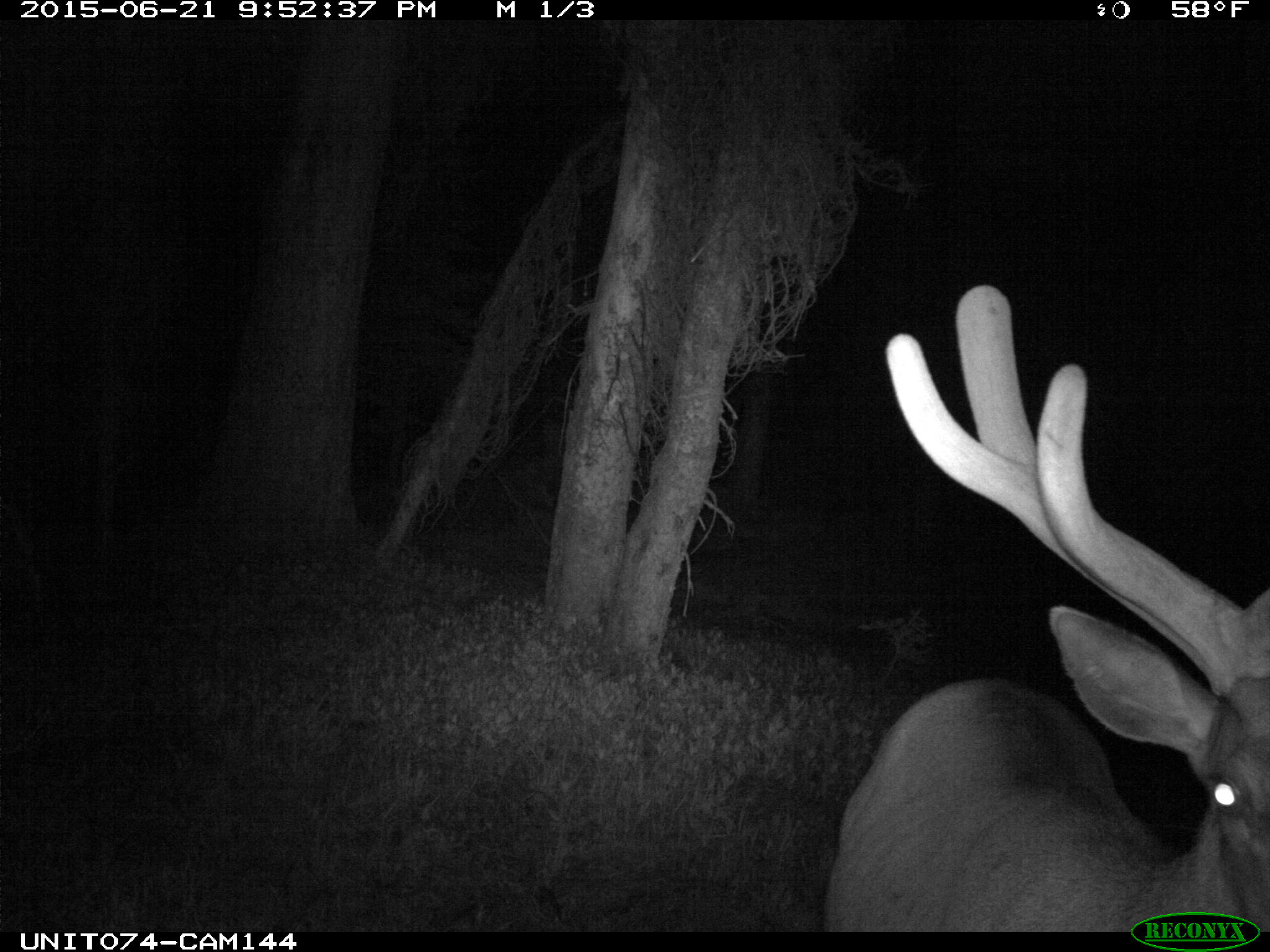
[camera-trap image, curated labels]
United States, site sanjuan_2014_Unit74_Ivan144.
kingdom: Animalia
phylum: Chordata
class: Mammalia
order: Artiodactyla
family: Cervidae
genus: Cervus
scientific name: Cervus elaphus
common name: red deer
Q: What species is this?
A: Cervus elaphus (red deer).